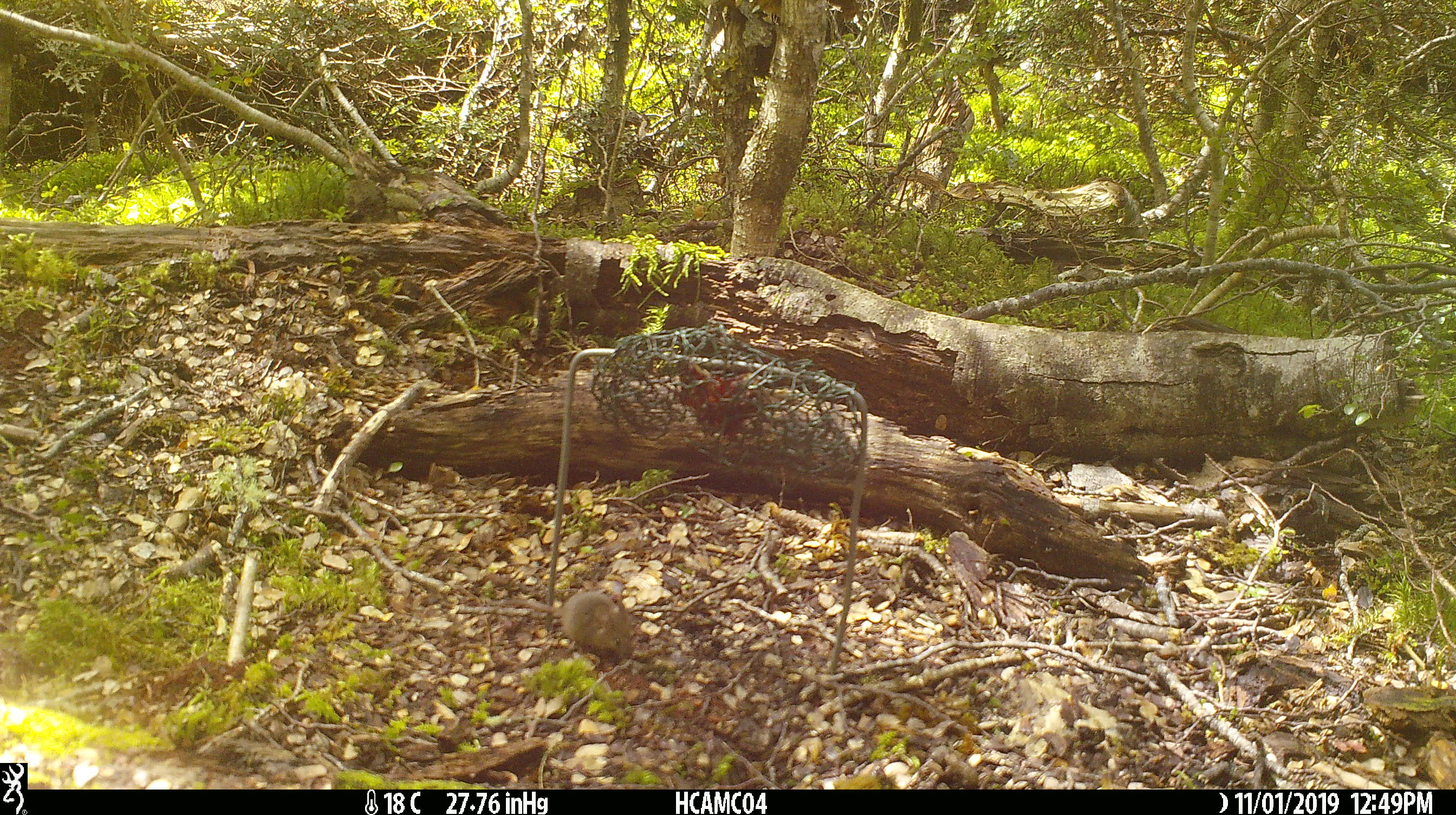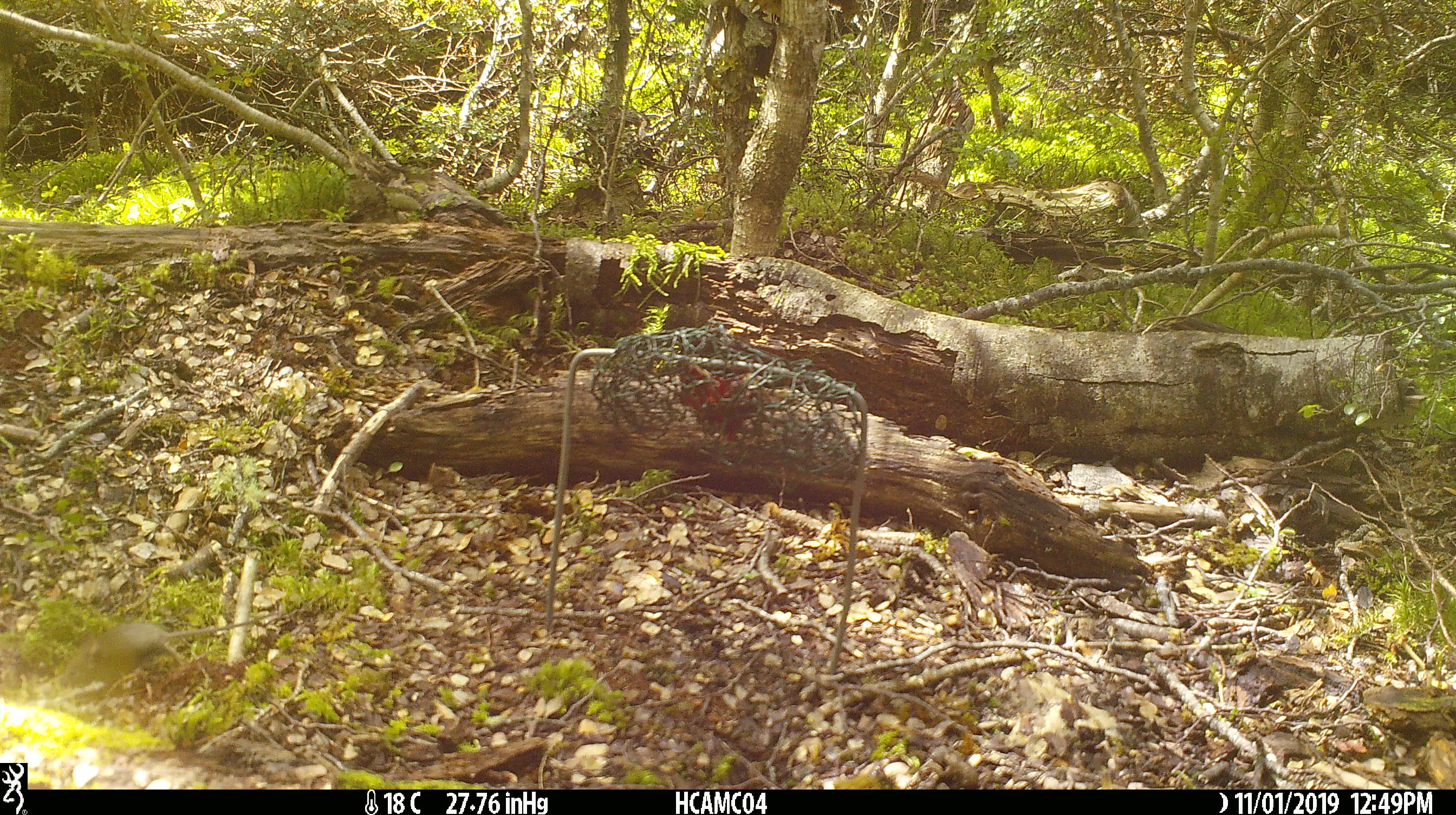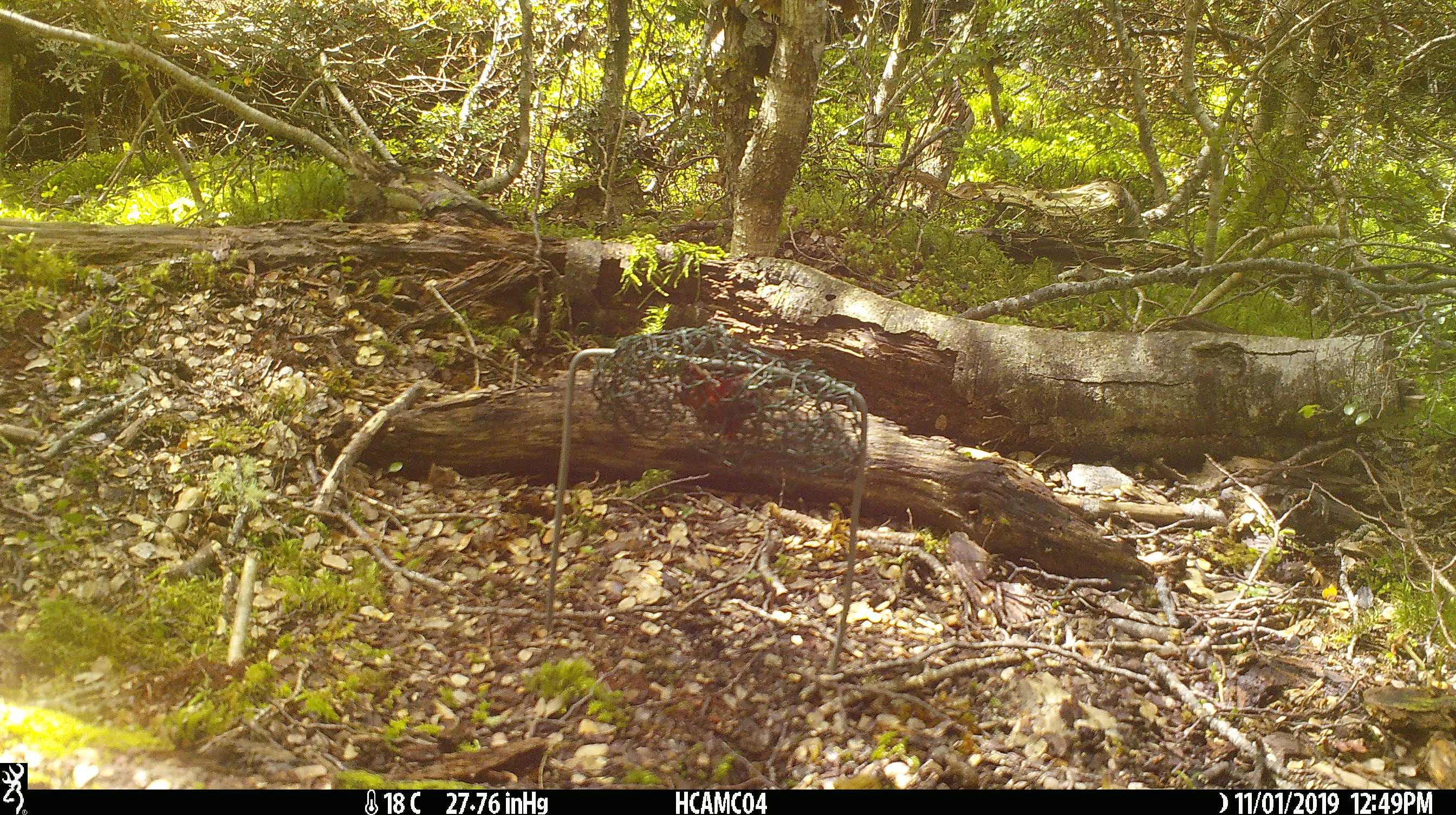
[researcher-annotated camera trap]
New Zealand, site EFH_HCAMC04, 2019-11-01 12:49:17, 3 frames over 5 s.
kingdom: Animalia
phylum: Chordata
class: Mammalia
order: Rodentia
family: Muridae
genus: Mus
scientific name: Mus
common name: mouse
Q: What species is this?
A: Mouse (Mus).